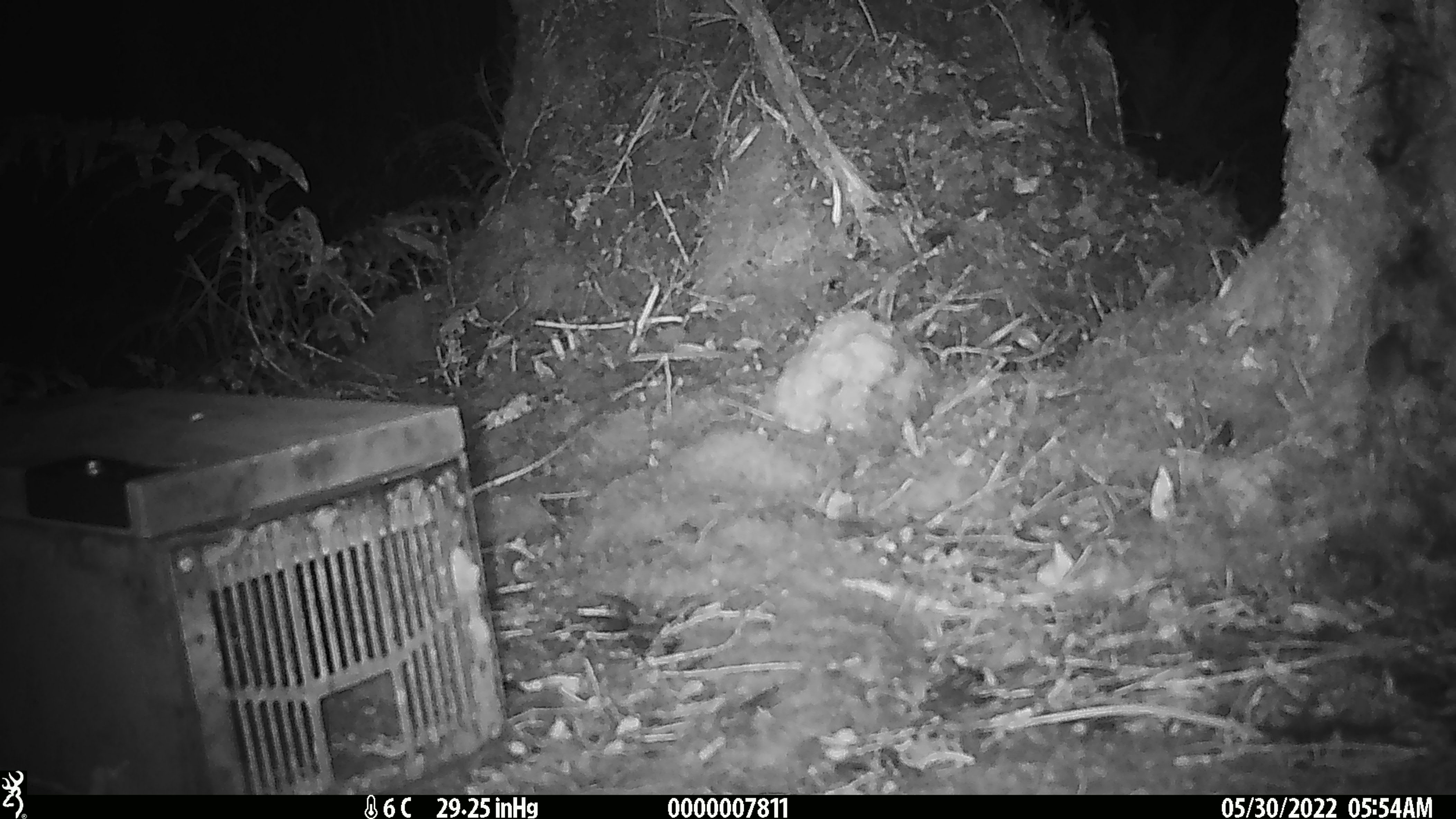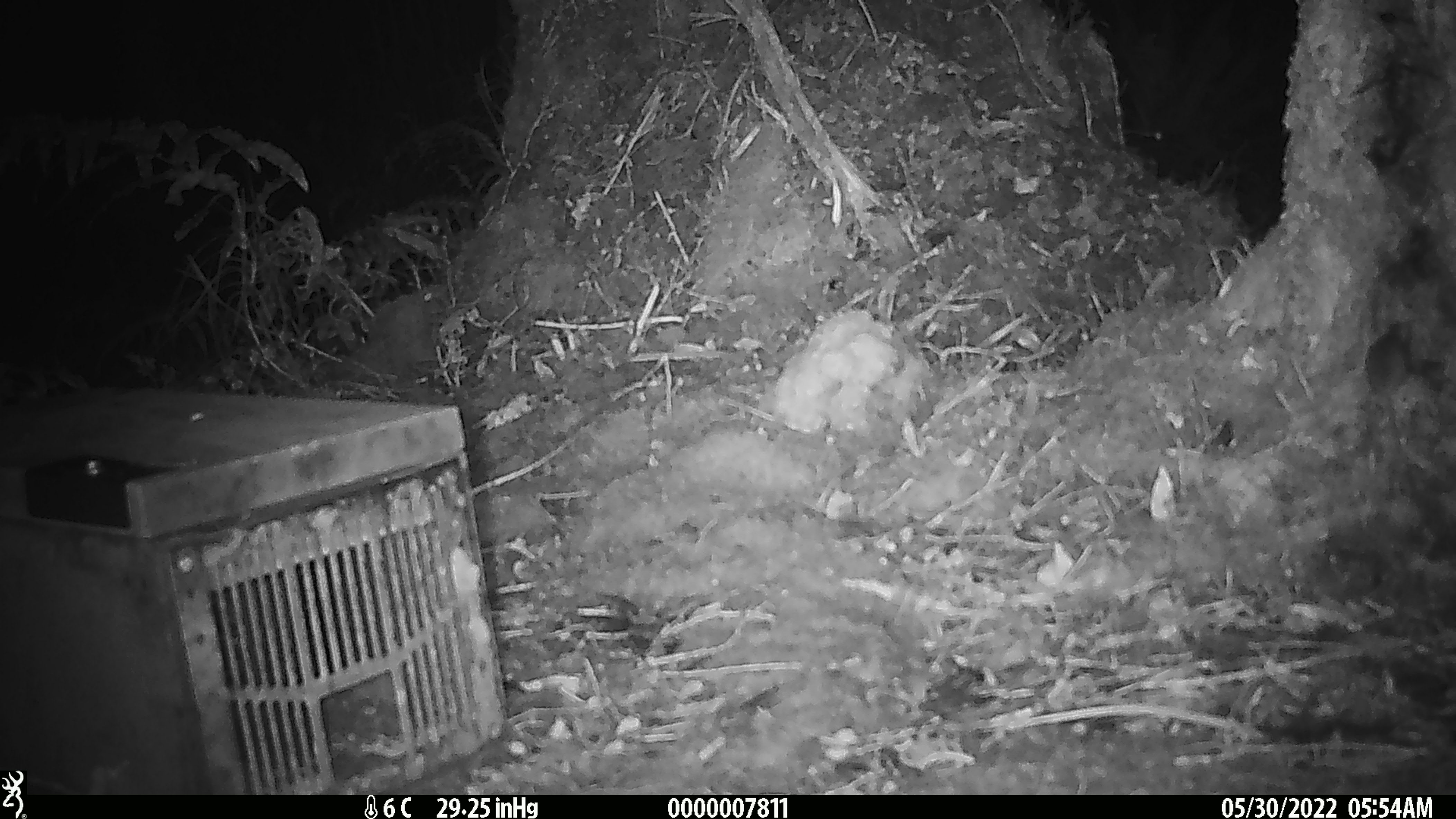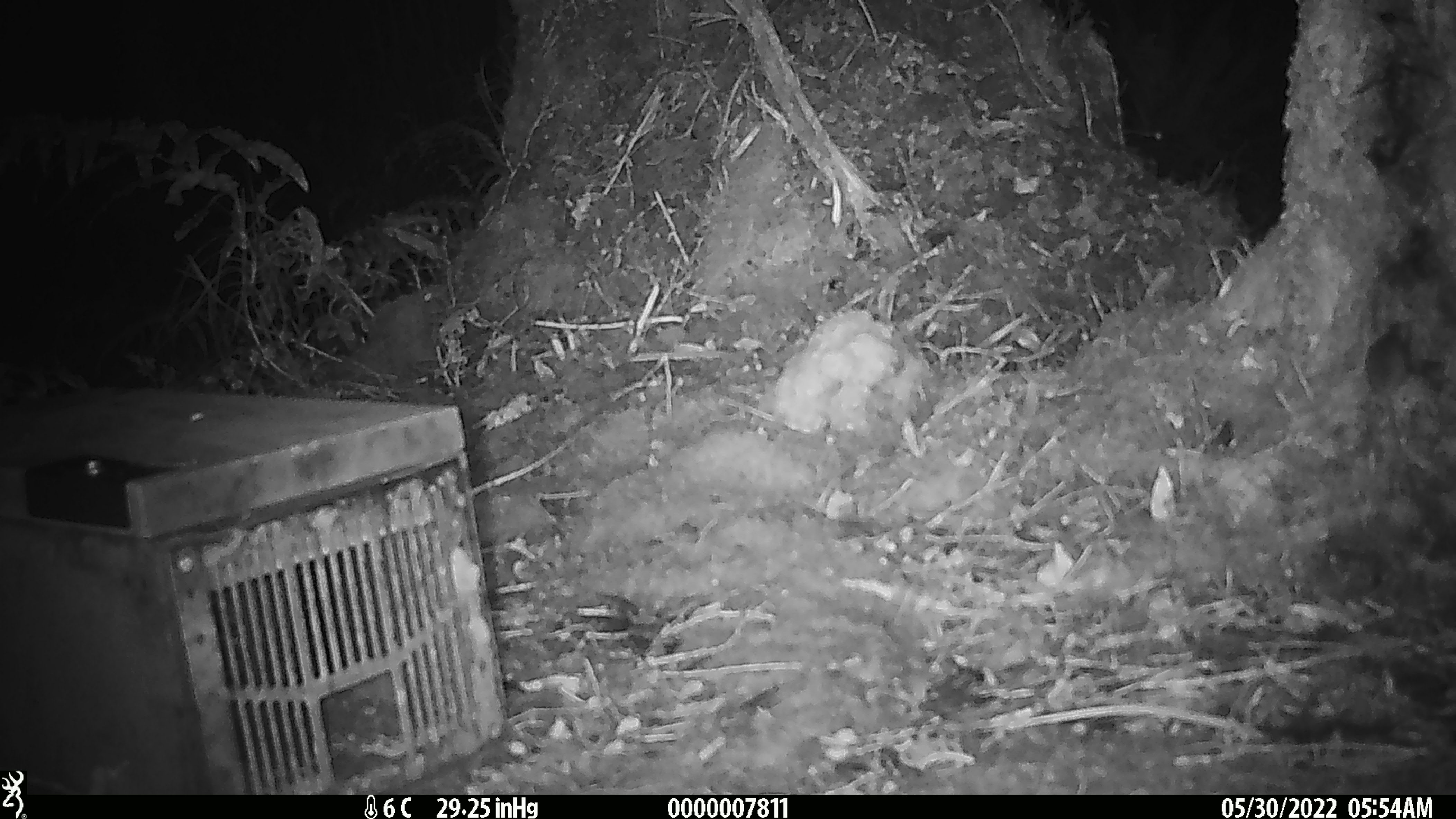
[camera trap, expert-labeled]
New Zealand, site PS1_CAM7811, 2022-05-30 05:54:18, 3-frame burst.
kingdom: Animalia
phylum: Chordata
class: Mammalia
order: Rodentia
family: Muridae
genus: Mus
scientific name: Mus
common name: mouse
Mouse (Mus).